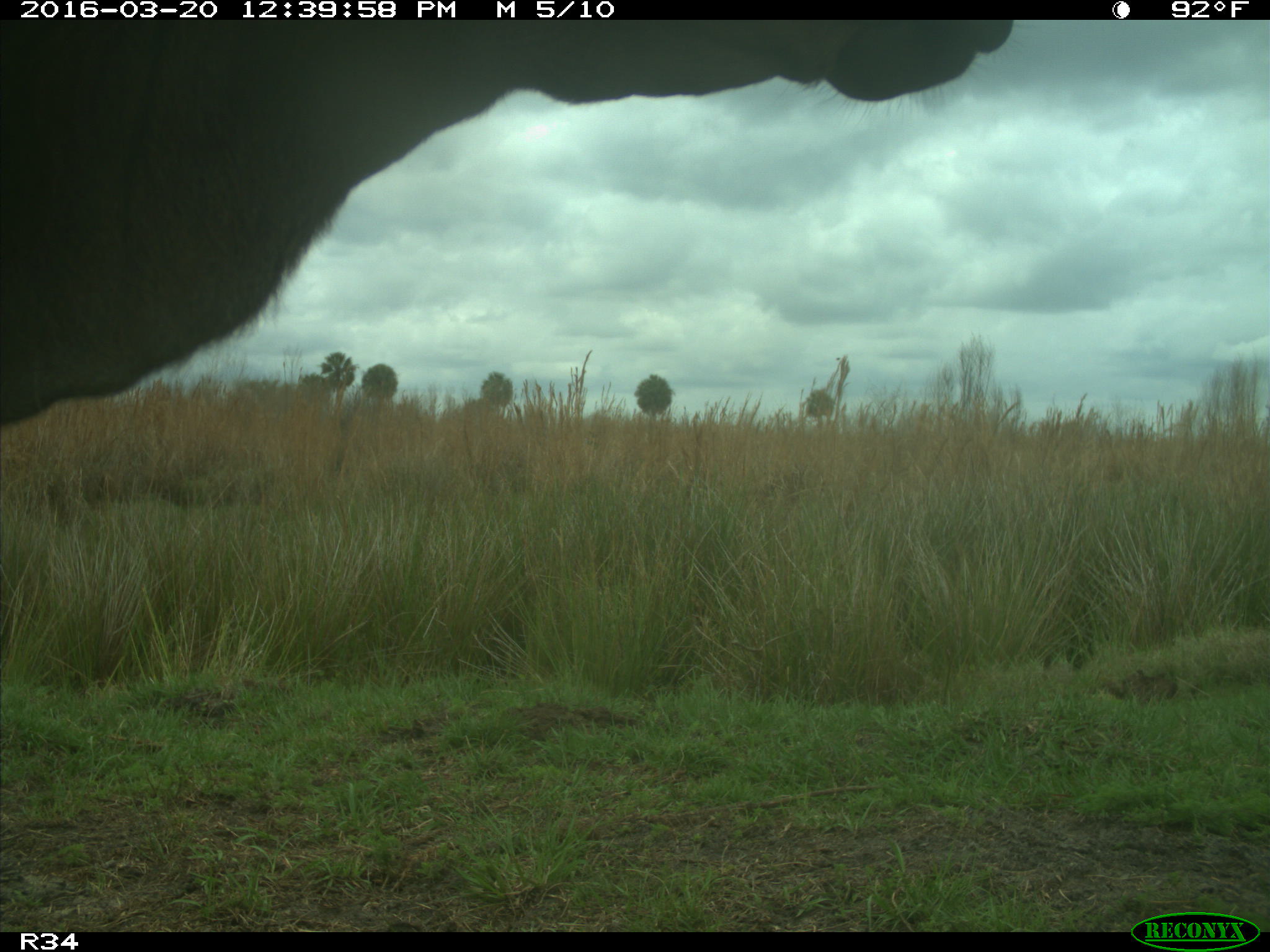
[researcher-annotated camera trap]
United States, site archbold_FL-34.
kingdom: Animalia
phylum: Chordata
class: Mammalia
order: Artiodactyla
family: Bovidae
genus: Bos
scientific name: Bos taurus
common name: domestic cow